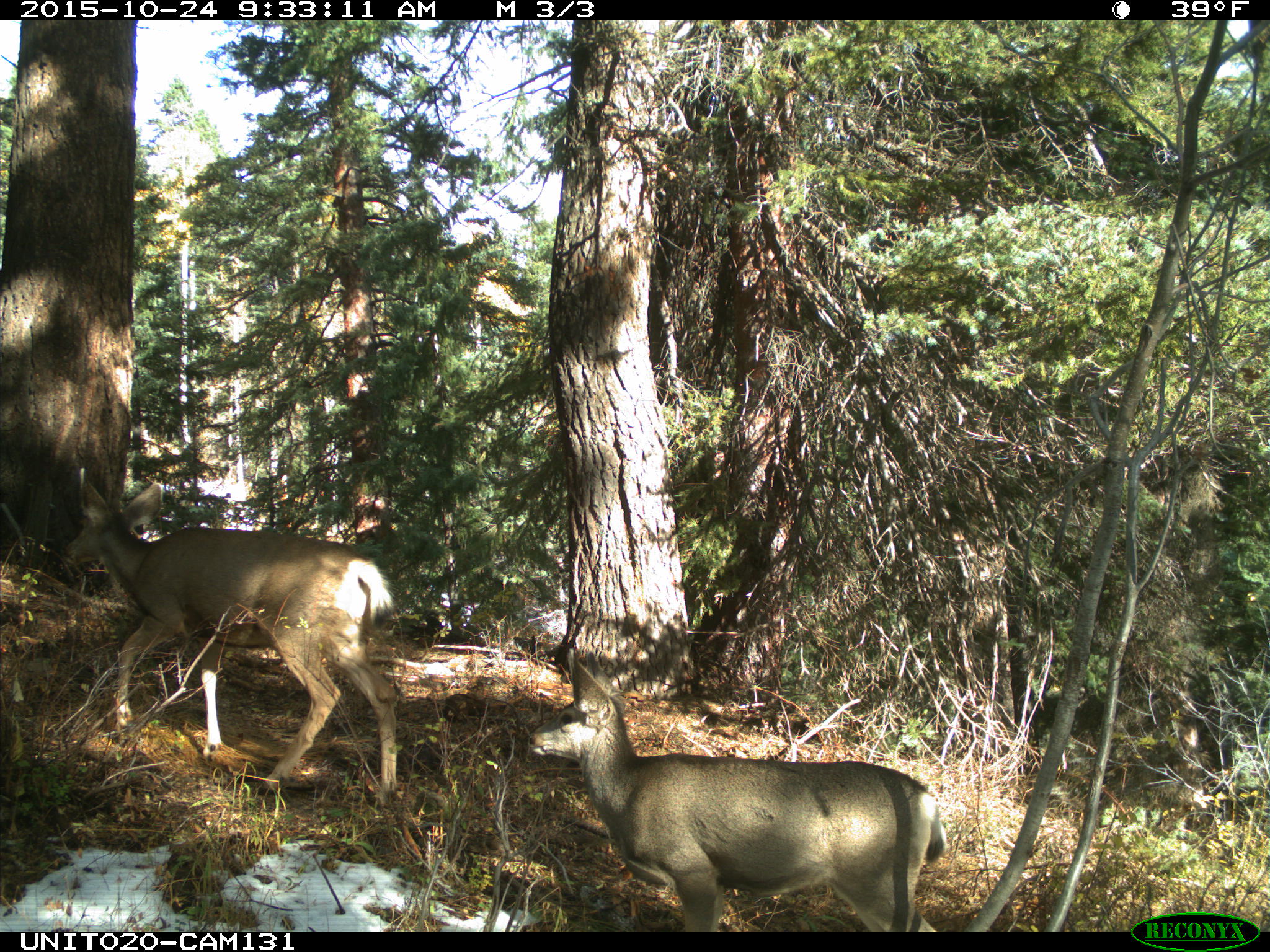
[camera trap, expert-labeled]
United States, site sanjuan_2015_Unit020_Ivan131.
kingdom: Animalia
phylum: Chordata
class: Mammalia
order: Artiodactyla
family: Cervidae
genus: Odocoileus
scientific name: Odocoileus hemionus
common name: mule deer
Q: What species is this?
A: Odocoileus hemionus (mule deer).